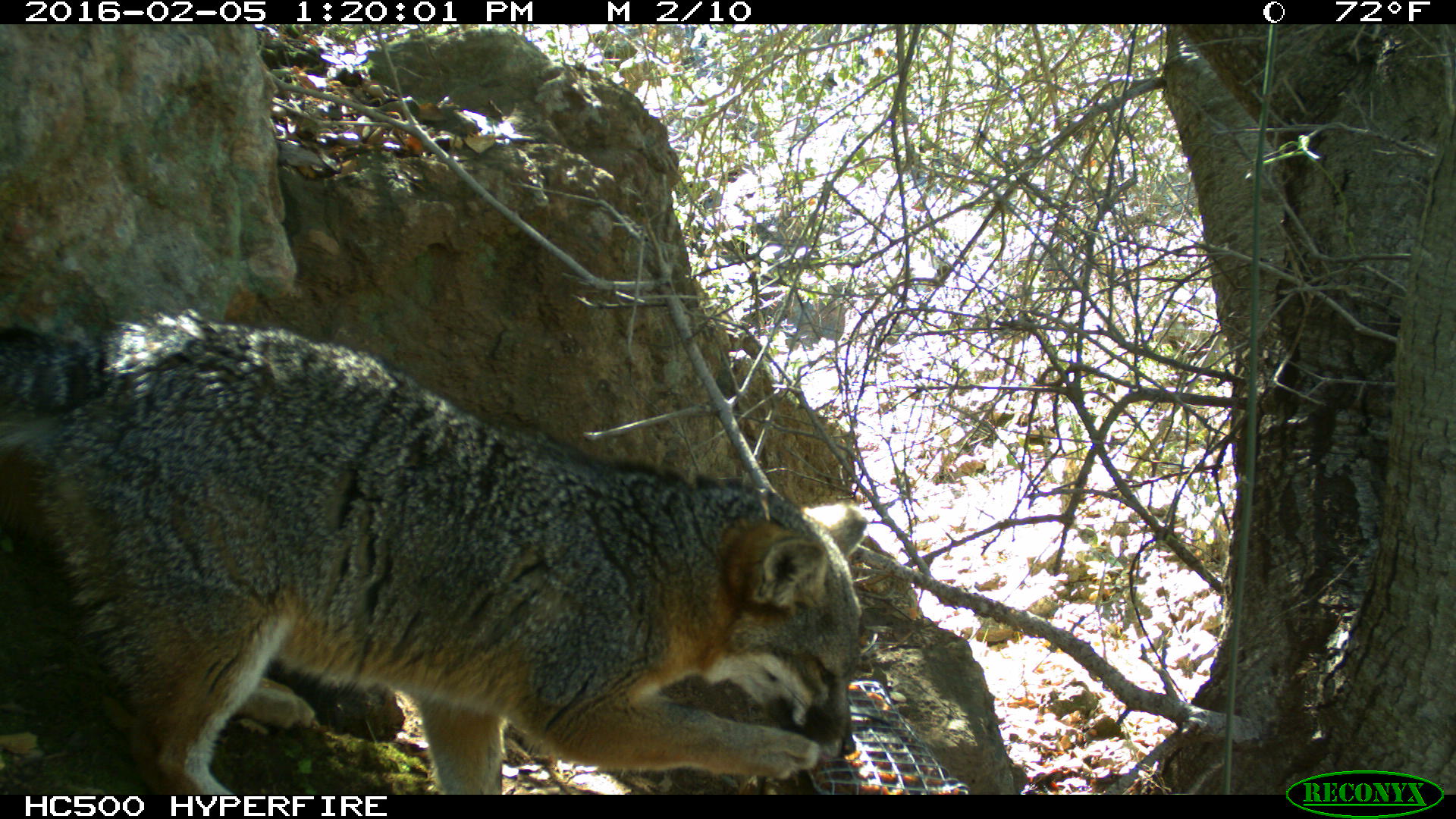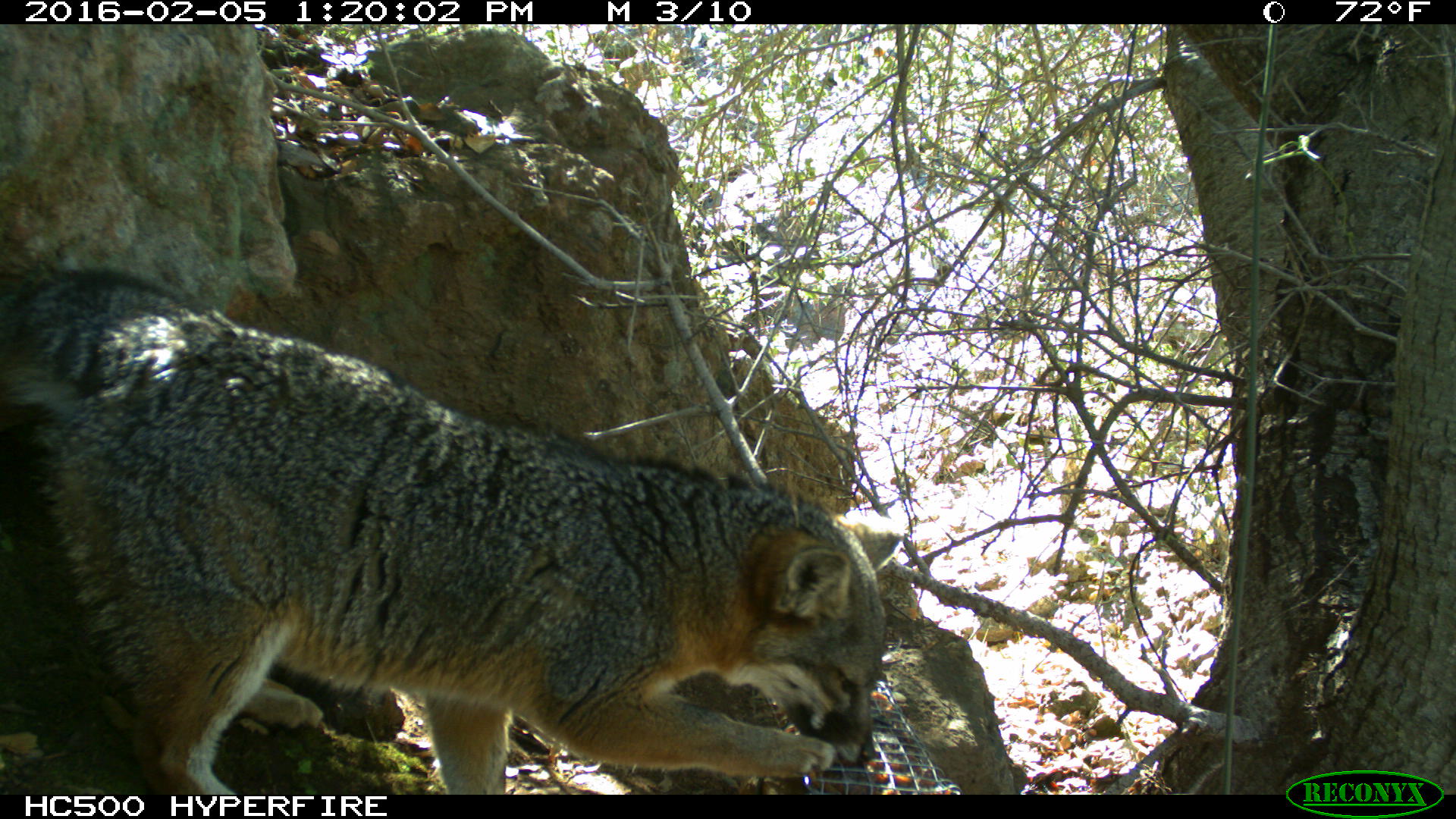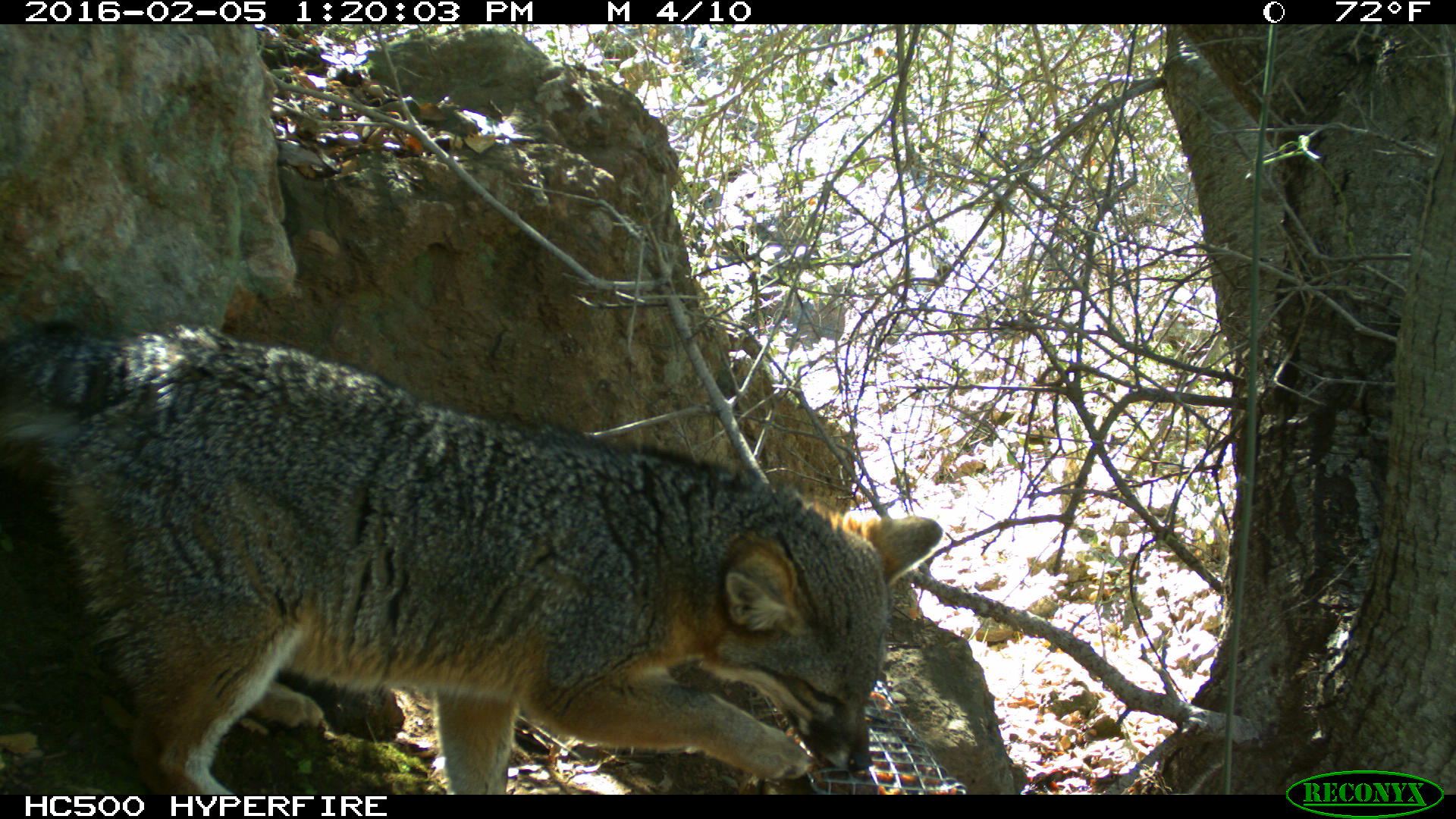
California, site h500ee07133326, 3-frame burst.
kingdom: Animalia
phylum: Chordata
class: Mammalia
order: Carnivora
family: Canidae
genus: Urocyon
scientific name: Urocyon littoralis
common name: island fox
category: fox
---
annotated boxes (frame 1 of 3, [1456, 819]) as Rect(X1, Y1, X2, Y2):
fox: Rect(0, 307, 868, 794)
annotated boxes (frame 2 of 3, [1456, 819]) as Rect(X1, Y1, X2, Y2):
fox: Rect(0, 268, 903, 795)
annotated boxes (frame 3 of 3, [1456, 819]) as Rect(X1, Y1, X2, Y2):
fox: Rect(0, 322, 939, 795)